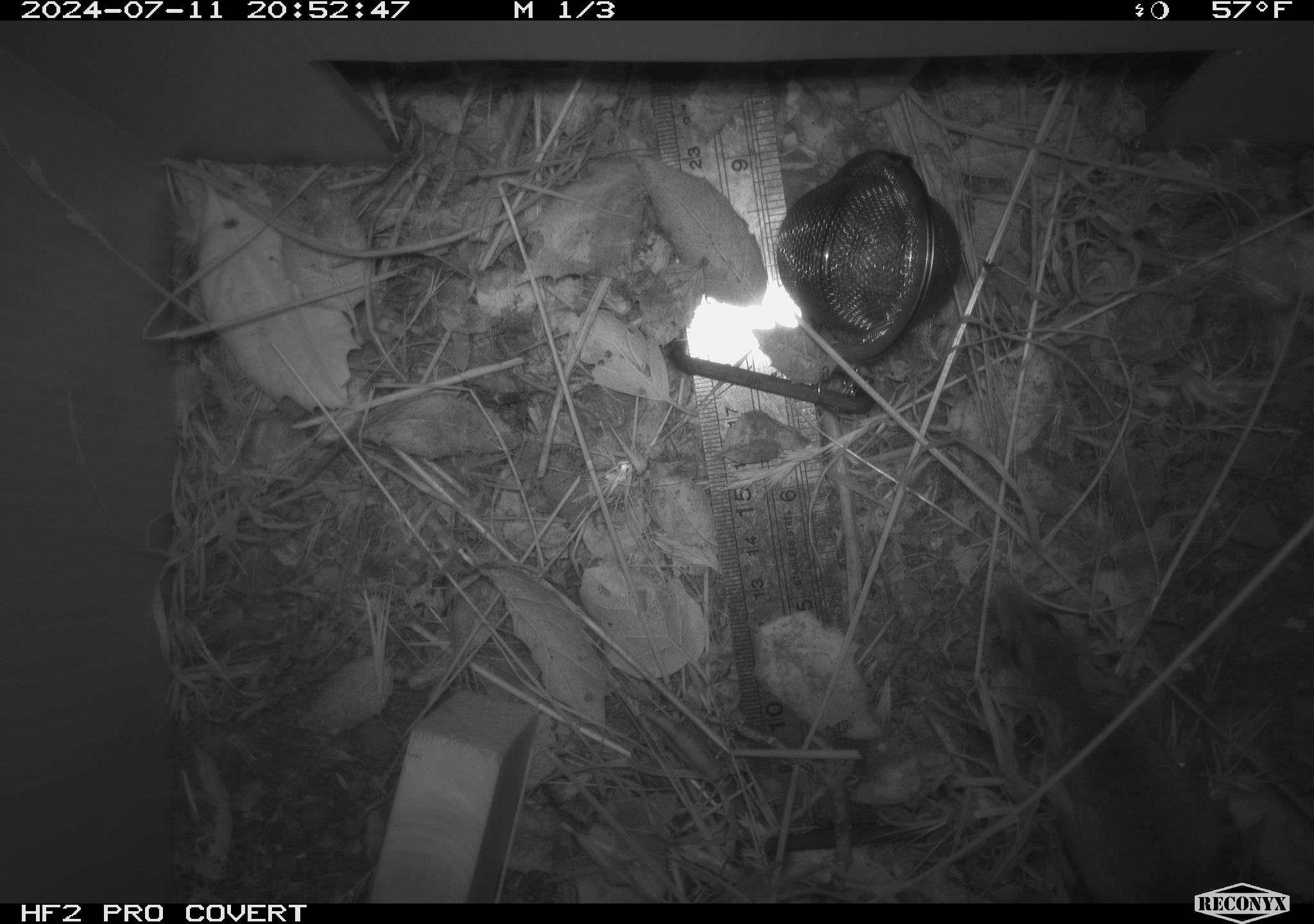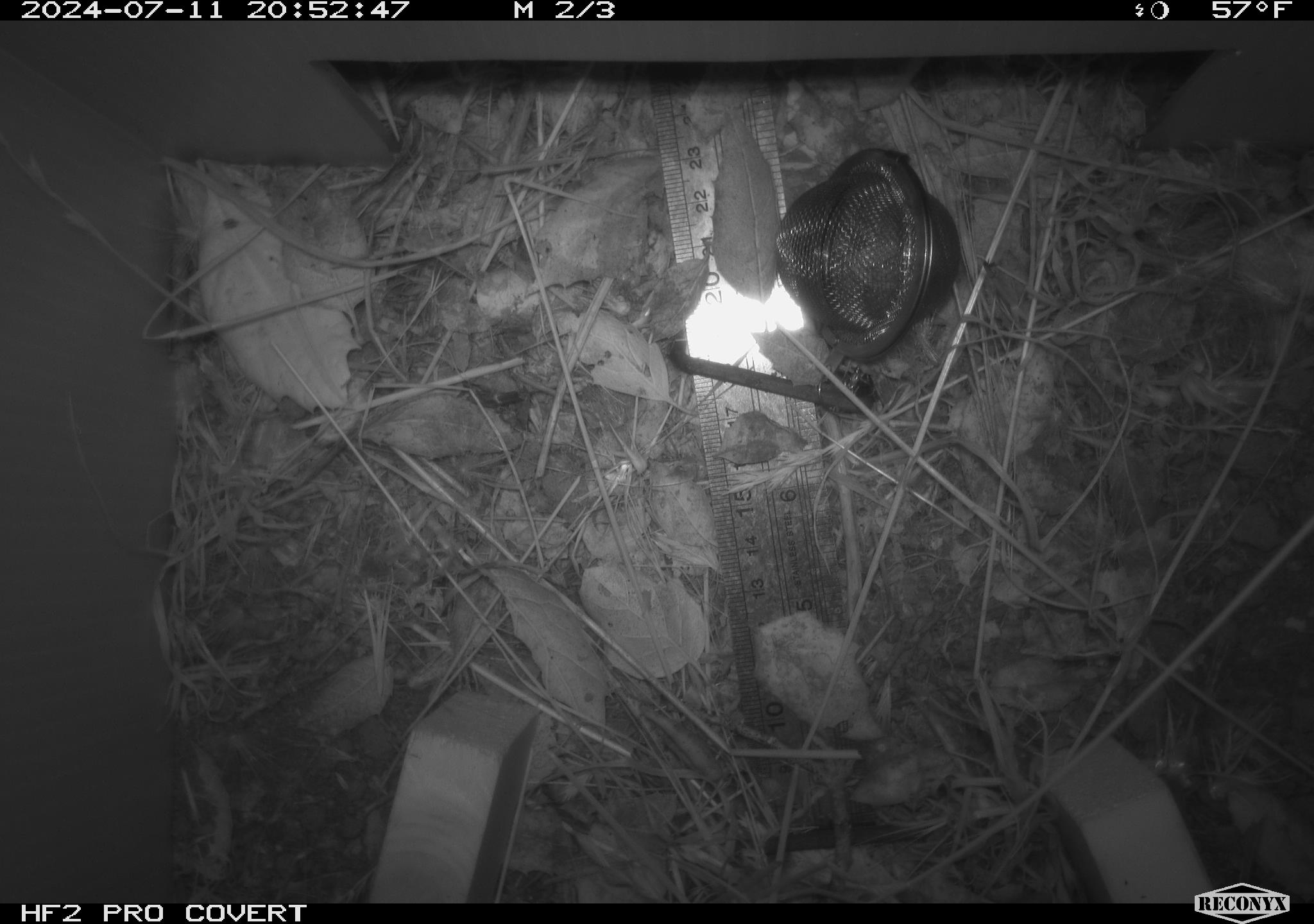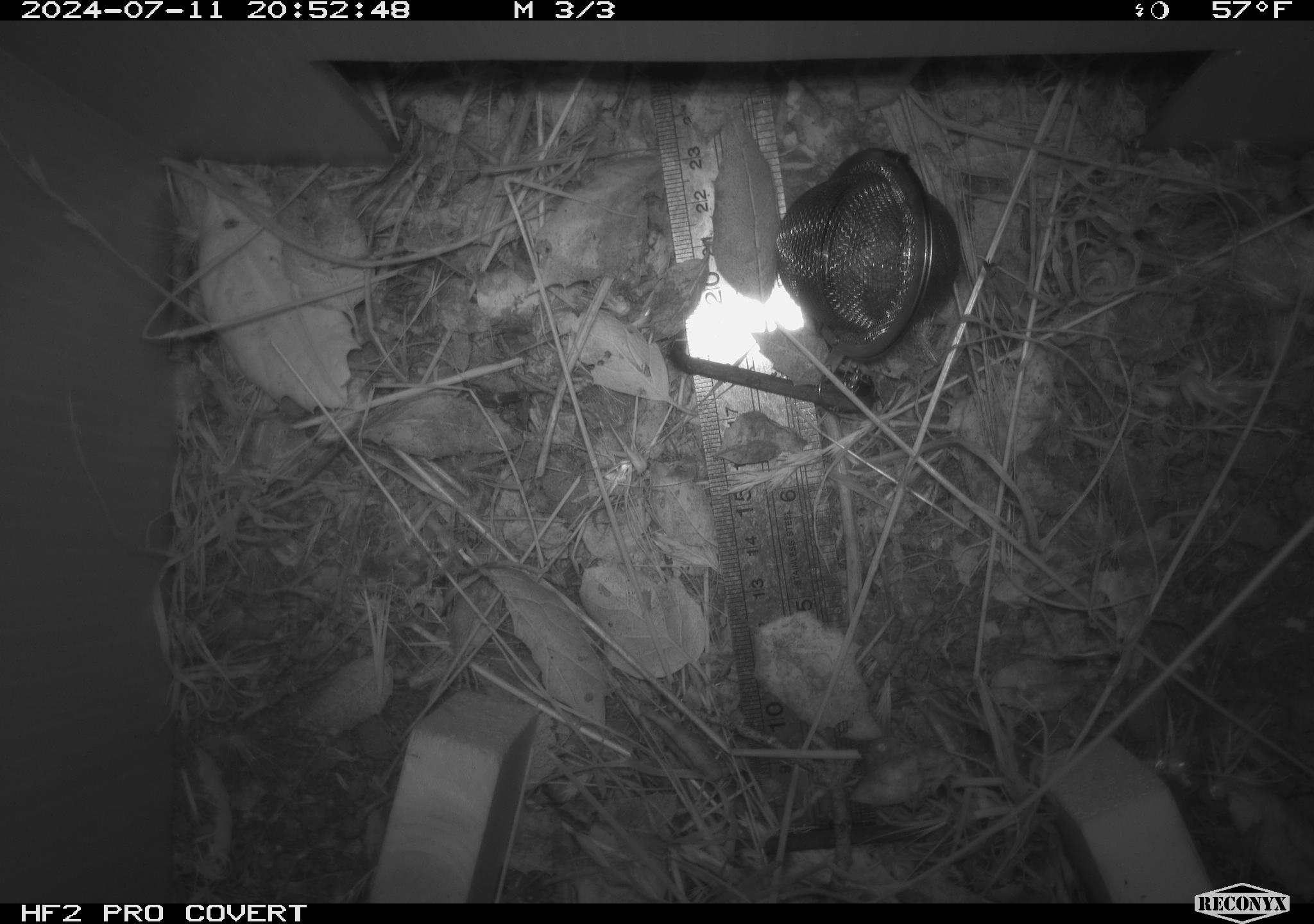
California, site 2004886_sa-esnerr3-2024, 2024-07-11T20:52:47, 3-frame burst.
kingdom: Animalia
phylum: Chordata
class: Mammalia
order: Rodentia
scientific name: Rodentia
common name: rodent